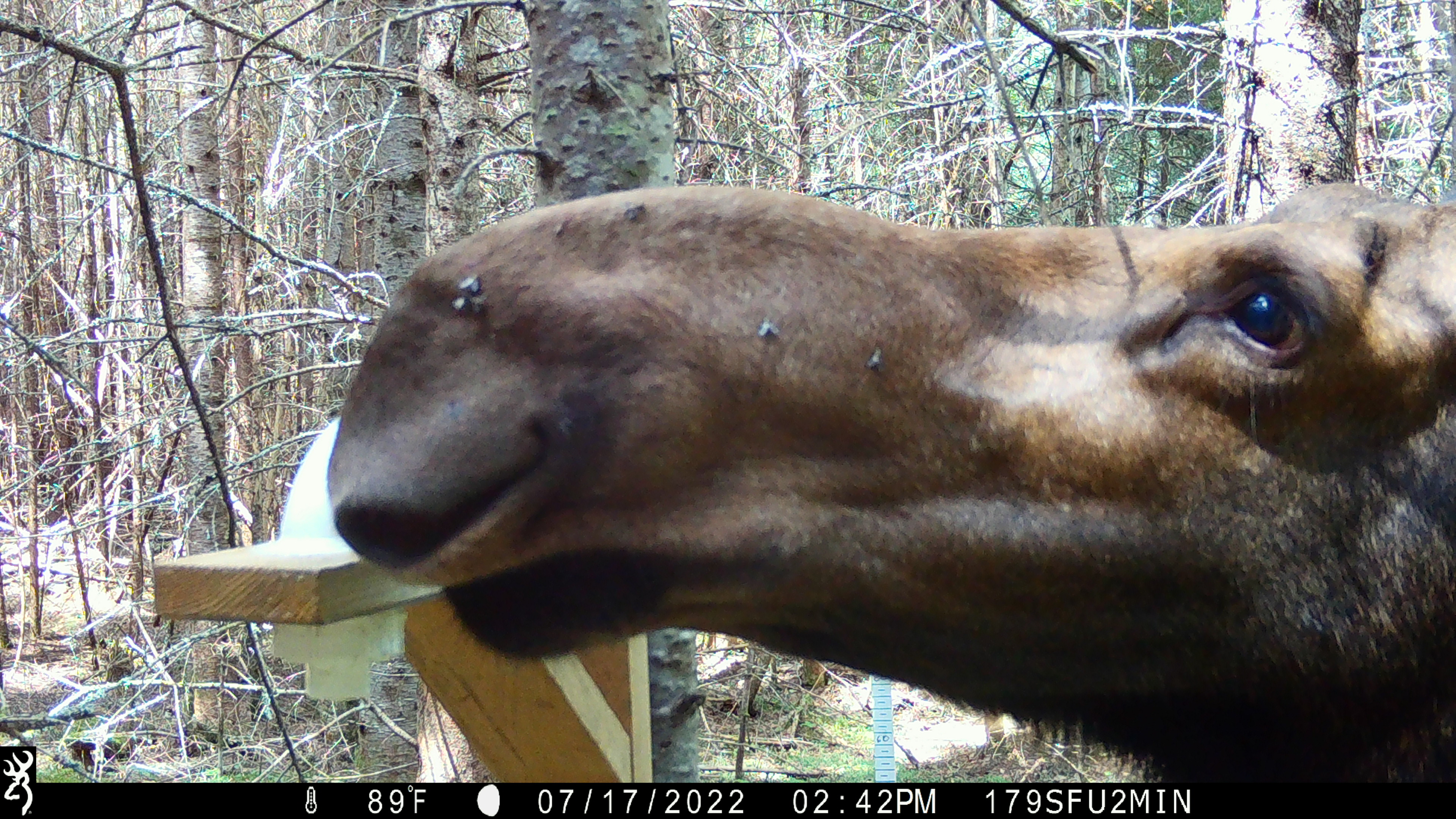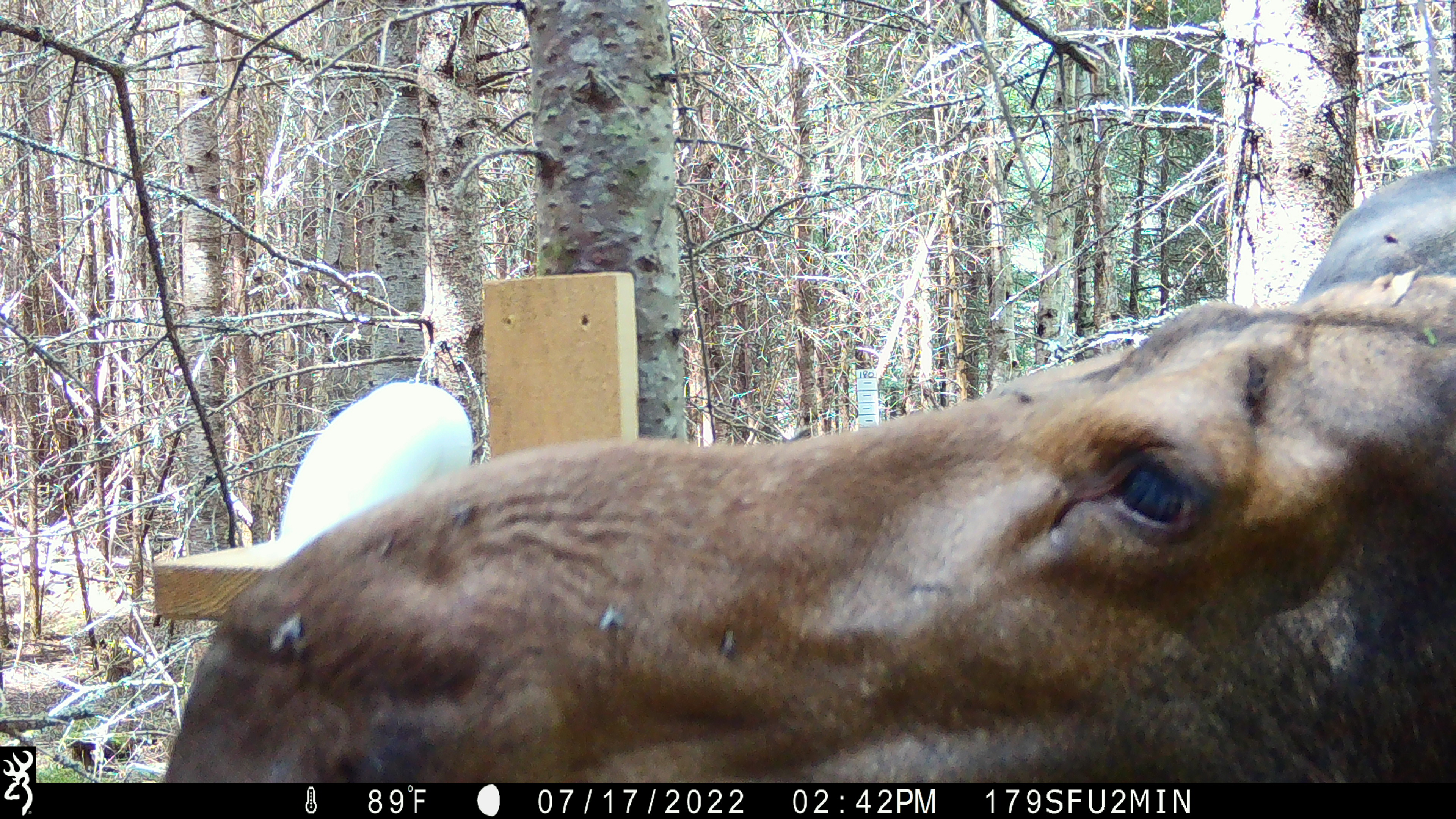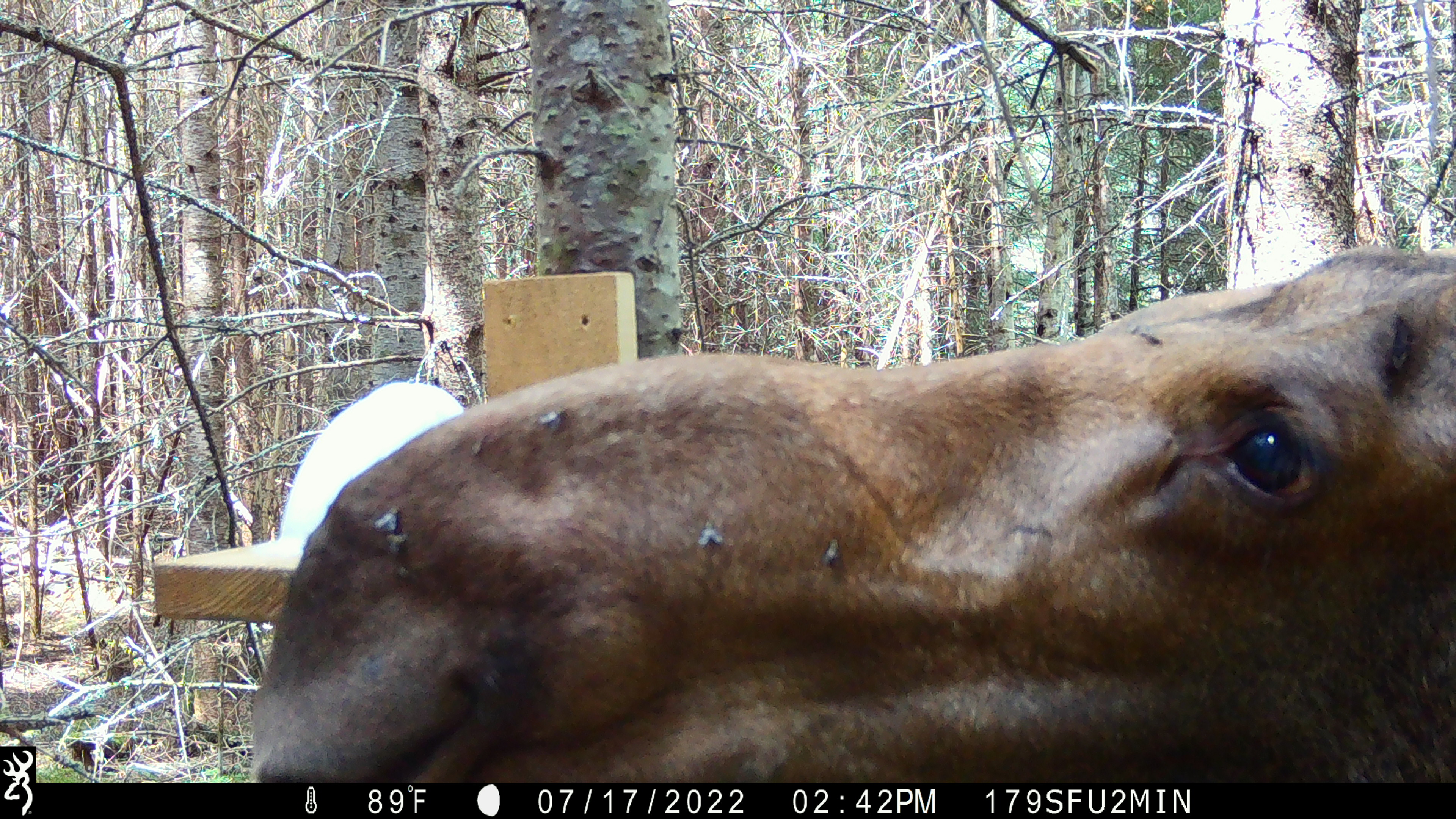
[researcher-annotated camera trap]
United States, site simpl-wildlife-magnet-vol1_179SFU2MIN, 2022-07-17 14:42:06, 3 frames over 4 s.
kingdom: Animalia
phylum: Chordata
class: Mammalia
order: Artiodactyla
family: Cervidae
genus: Alces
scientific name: Alces alces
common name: moose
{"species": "moose (Alces alces)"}